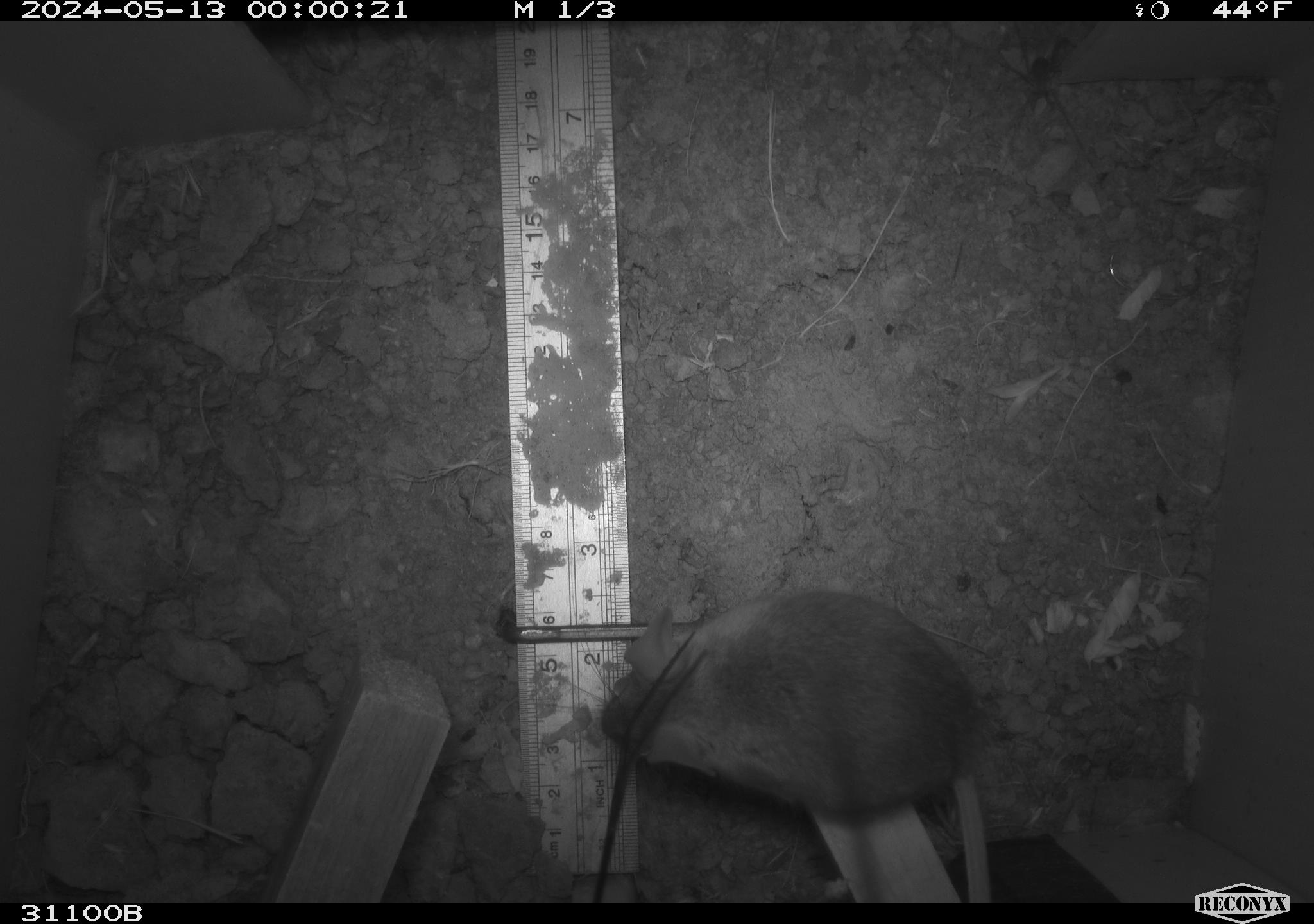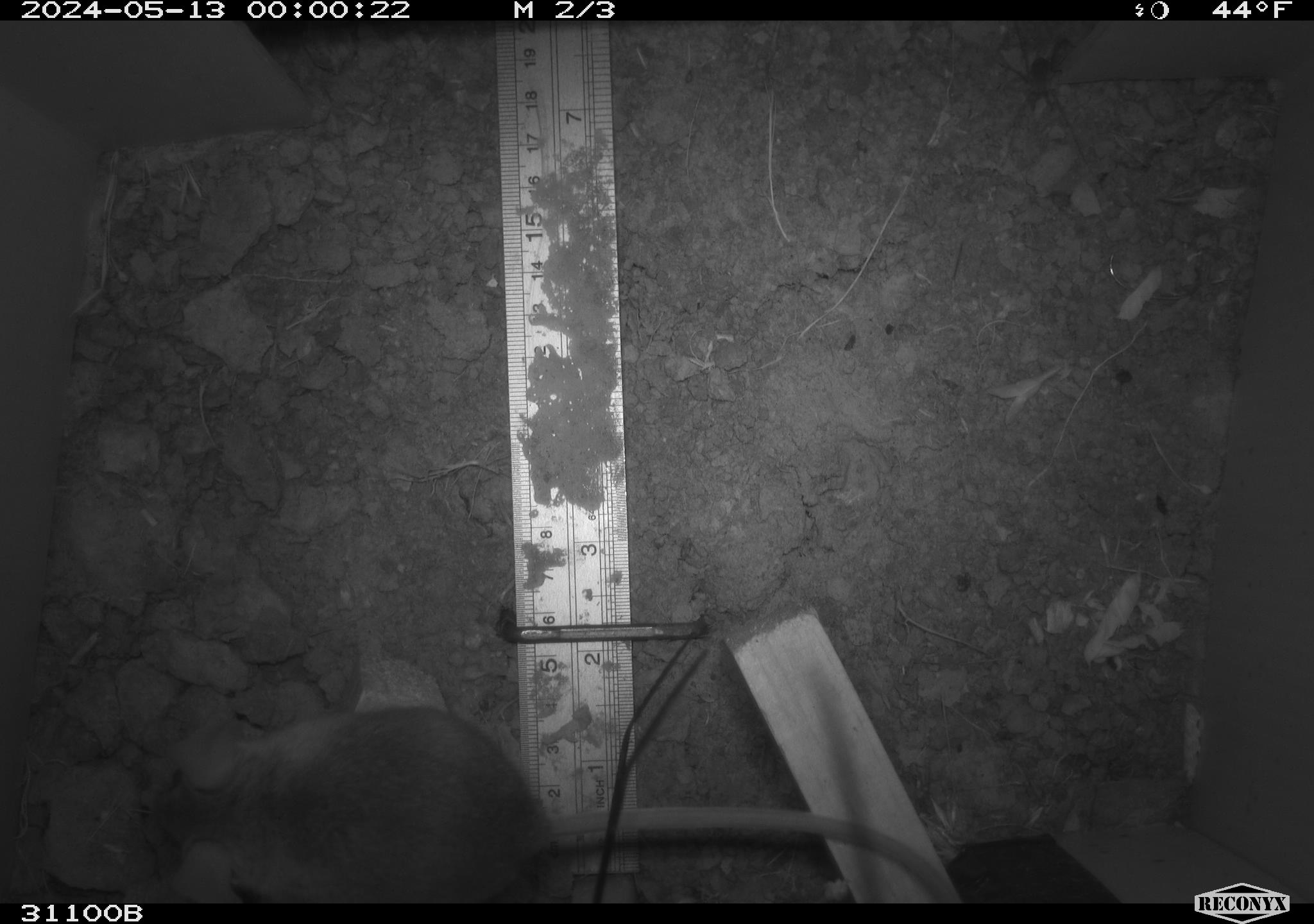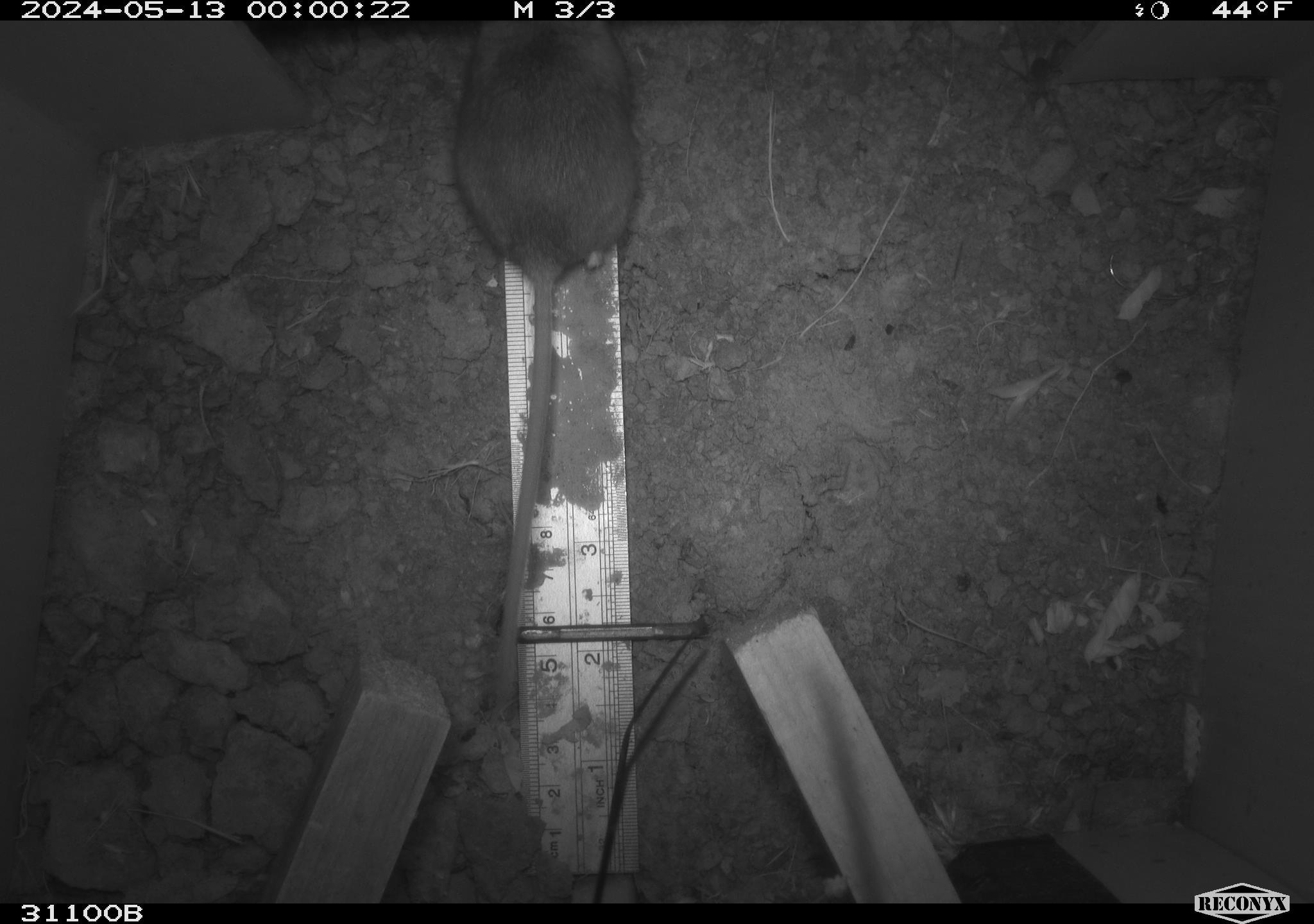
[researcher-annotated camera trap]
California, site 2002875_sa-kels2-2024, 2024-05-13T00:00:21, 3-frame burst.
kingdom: Animalia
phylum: Chordata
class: Mammalia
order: Rodentia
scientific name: Rodentia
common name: rodent